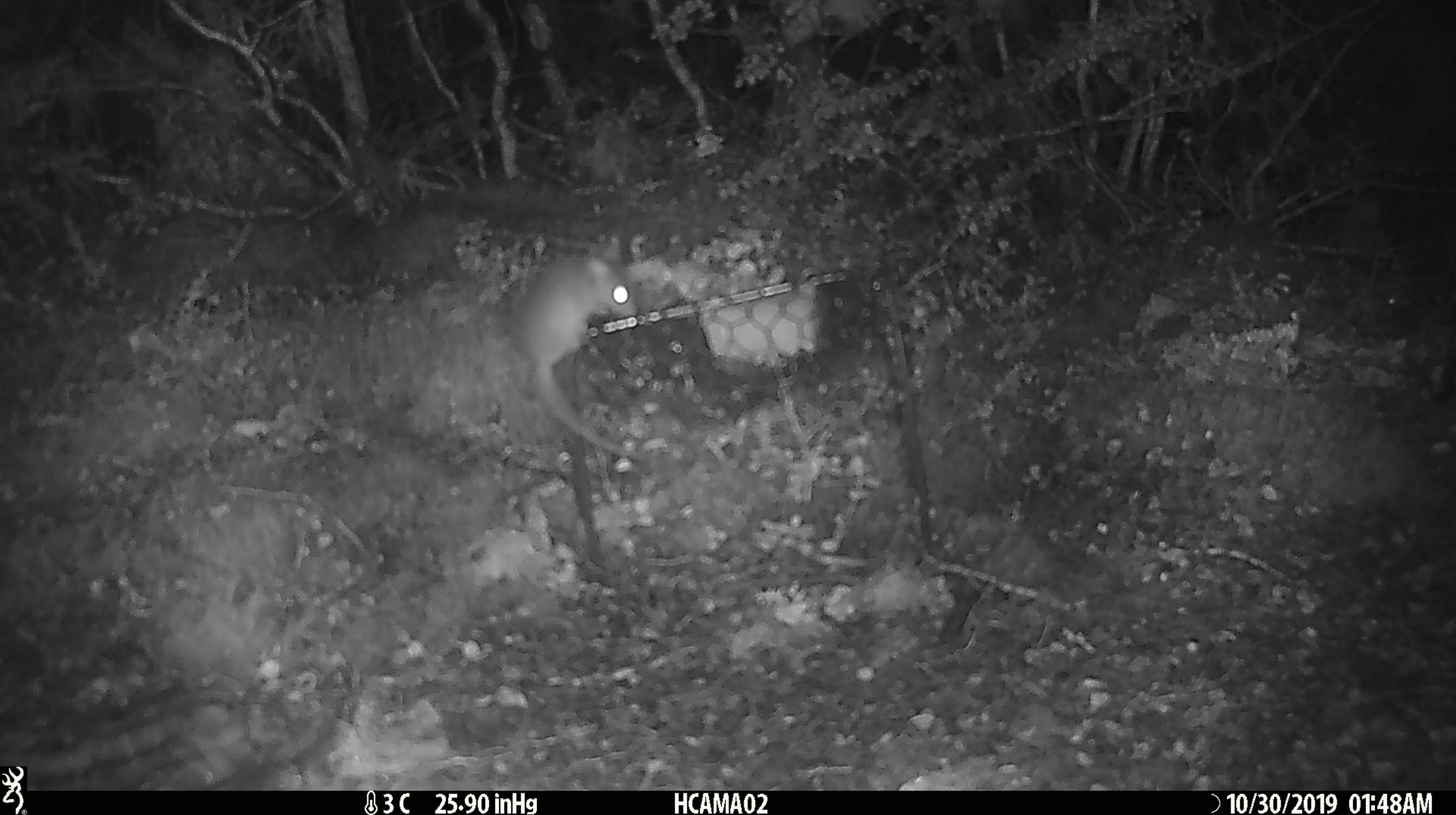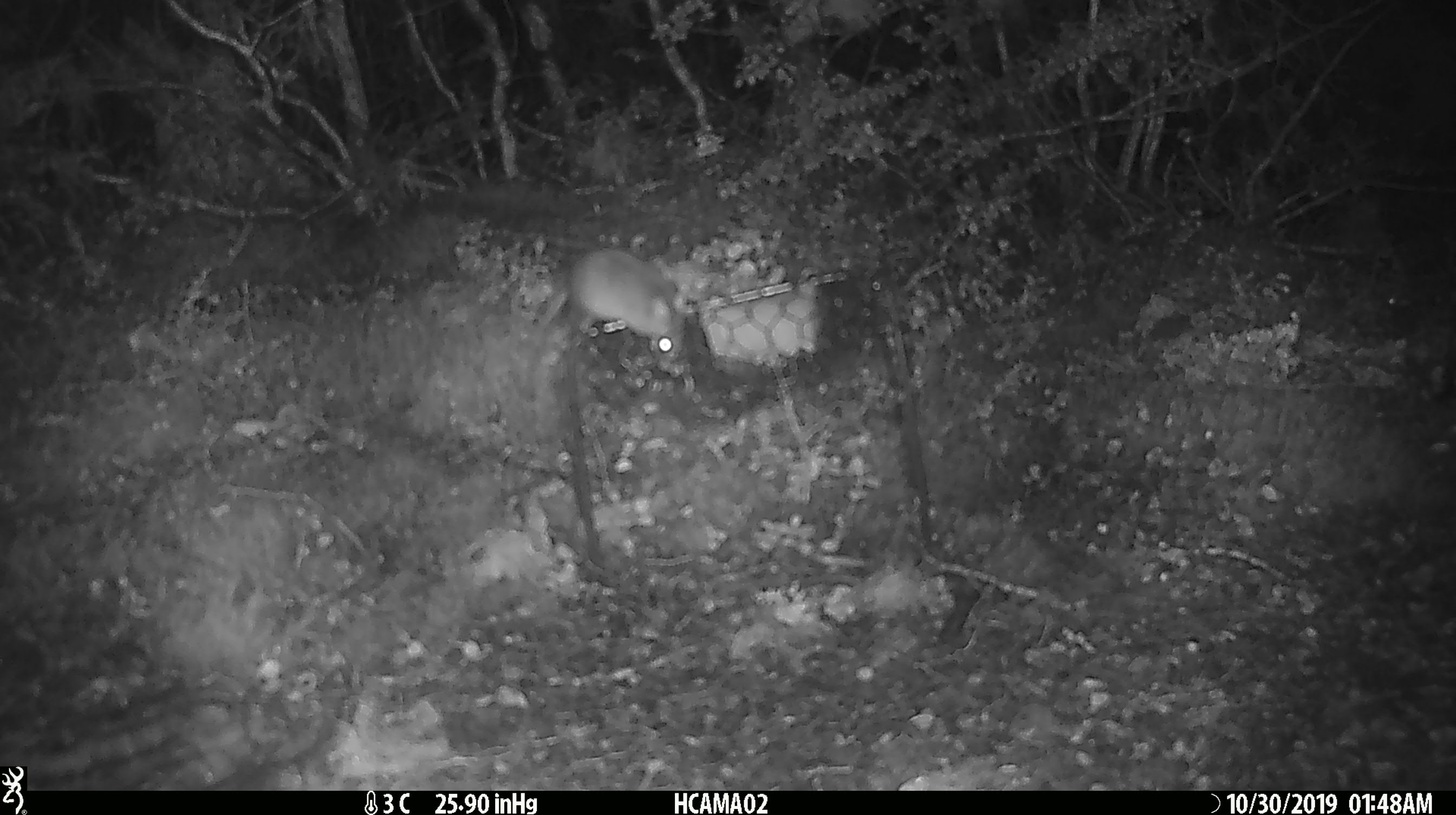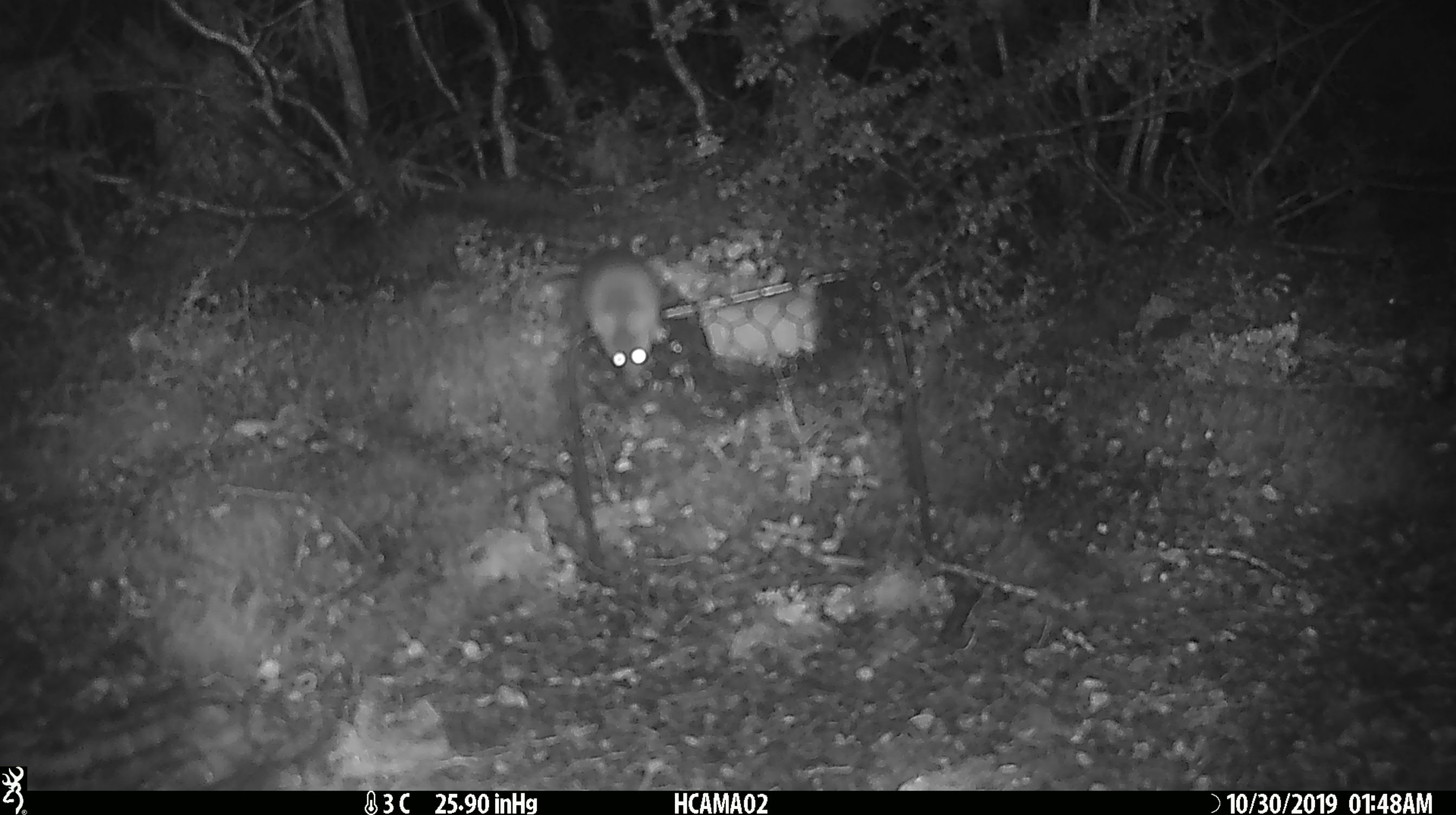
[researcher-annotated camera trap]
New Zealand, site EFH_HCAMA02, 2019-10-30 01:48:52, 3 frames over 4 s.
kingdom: Animalia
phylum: Chordata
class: Mammalia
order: Rodentia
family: Muridae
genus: Mus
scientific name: Mus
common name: mouse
Mouse (Mus).